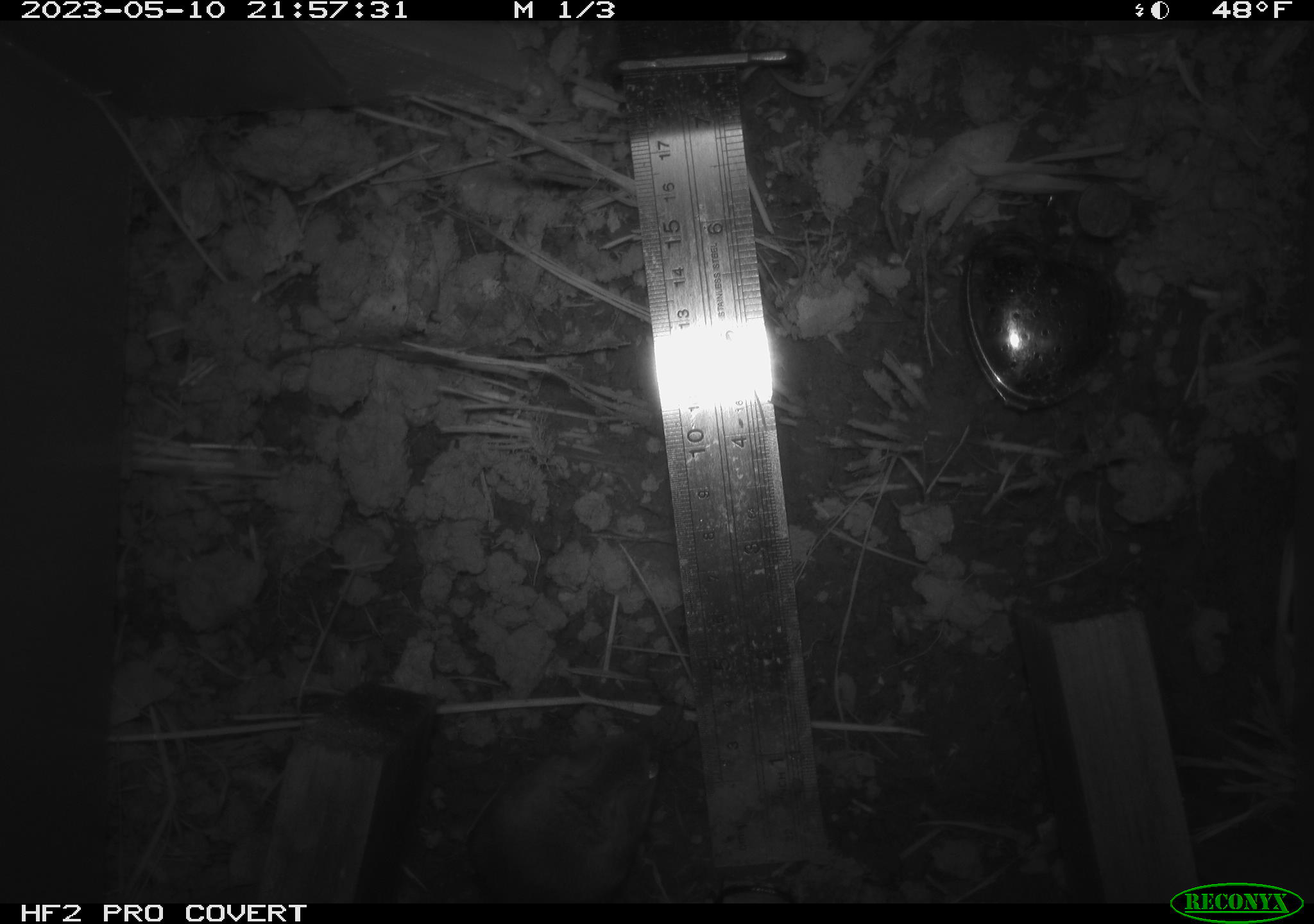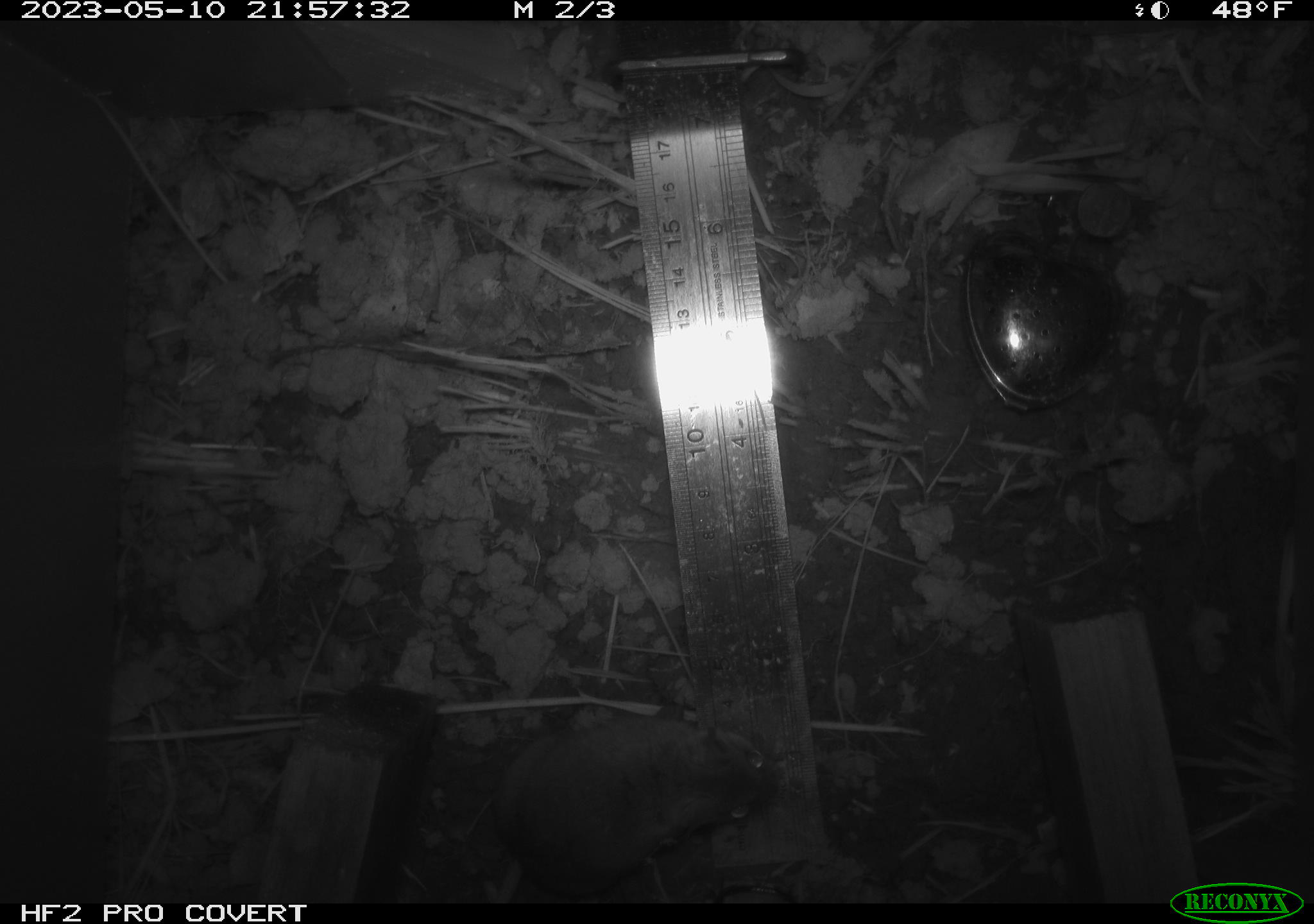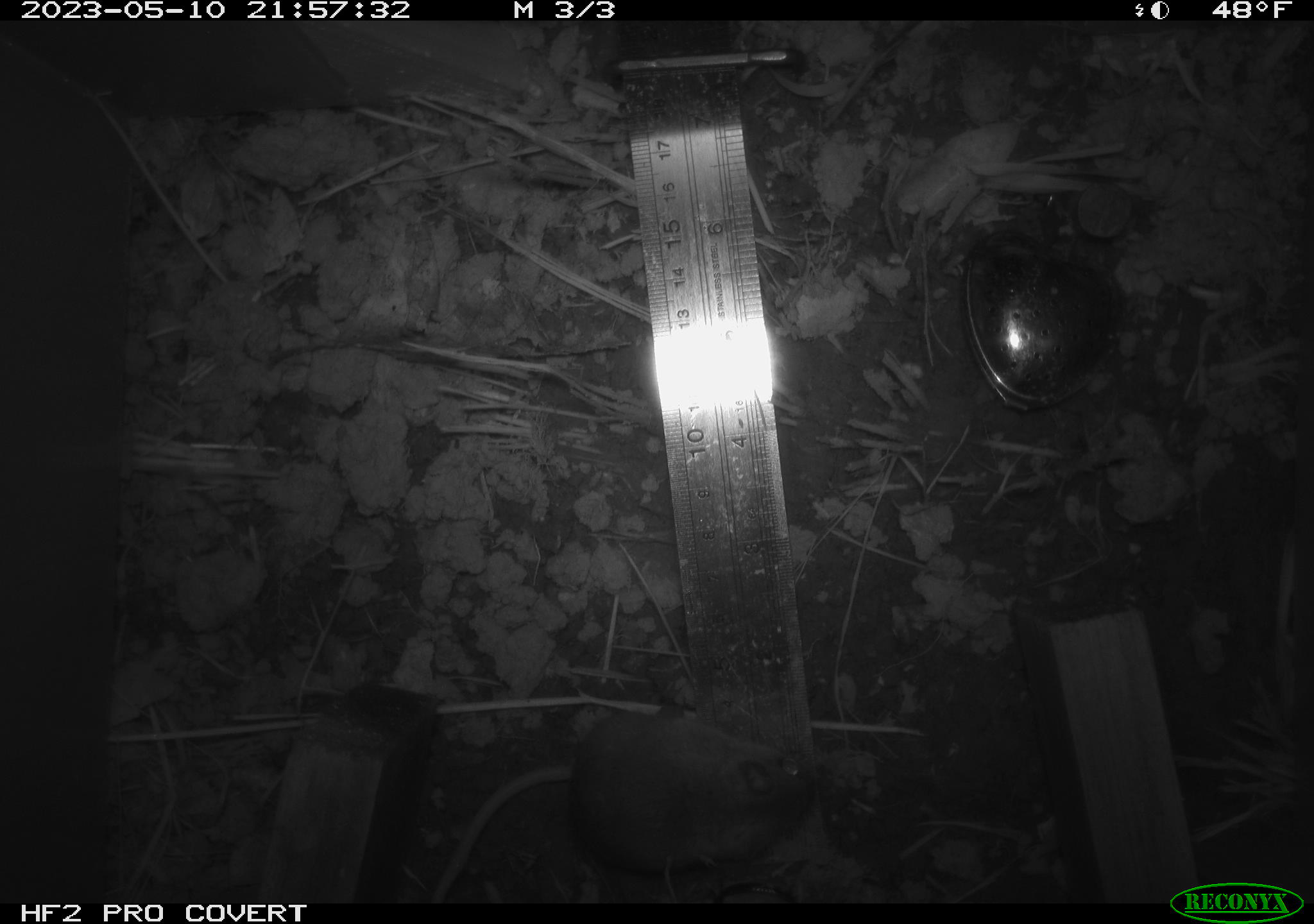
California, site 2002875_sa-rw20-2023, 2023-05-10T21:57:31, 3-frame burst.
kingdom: Animalia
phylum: Chordata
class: Mammalia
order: Rodentia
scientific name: Rodentia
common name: mouse species